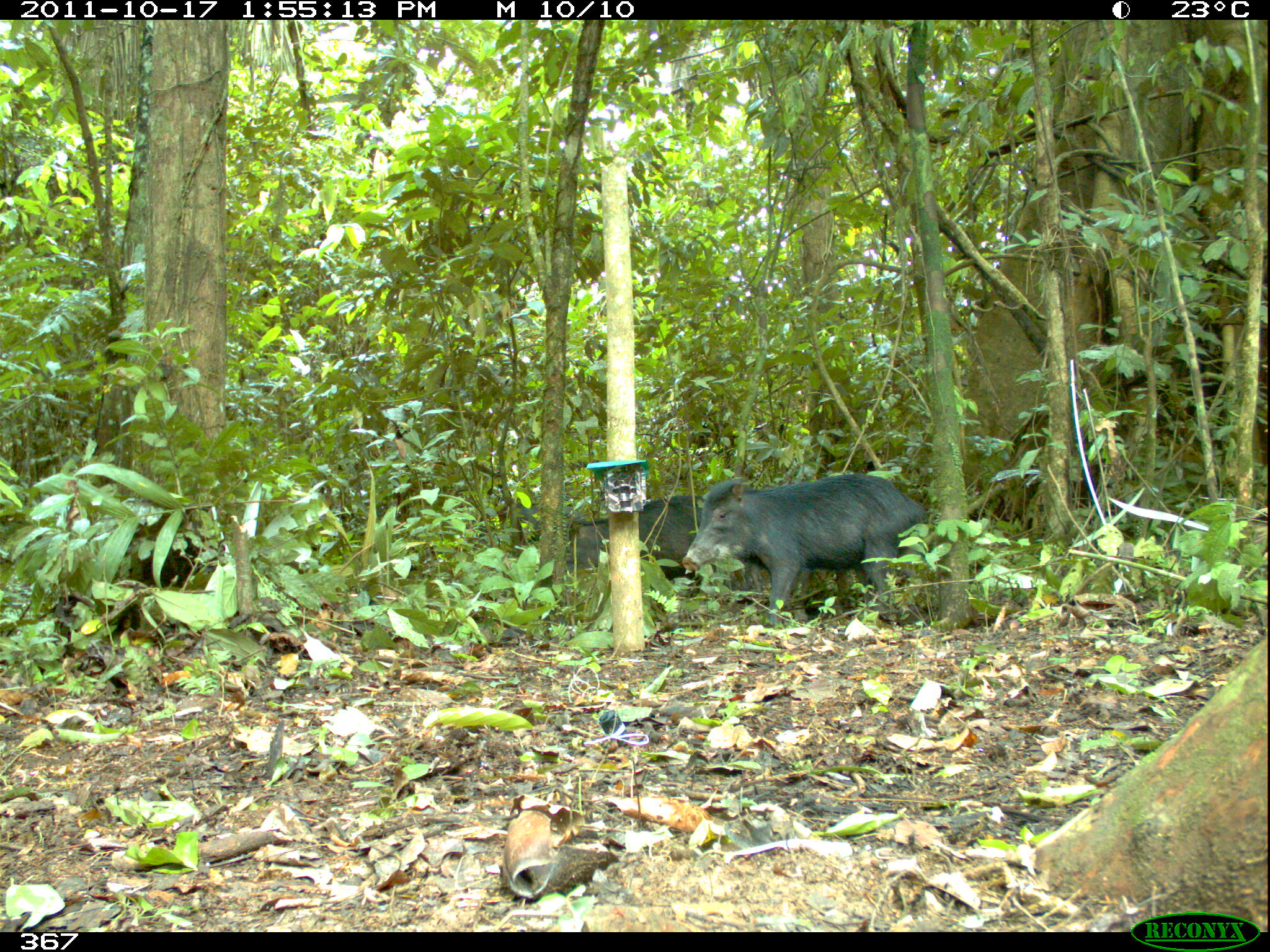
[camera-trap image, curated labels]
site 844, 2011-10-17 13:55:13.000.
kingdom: Animalia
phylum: Chordata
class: Mammalia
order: Artiodactyla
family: Tayassuidae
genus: Tayassu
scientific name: Tayassu pecari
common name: white-lipped peccary